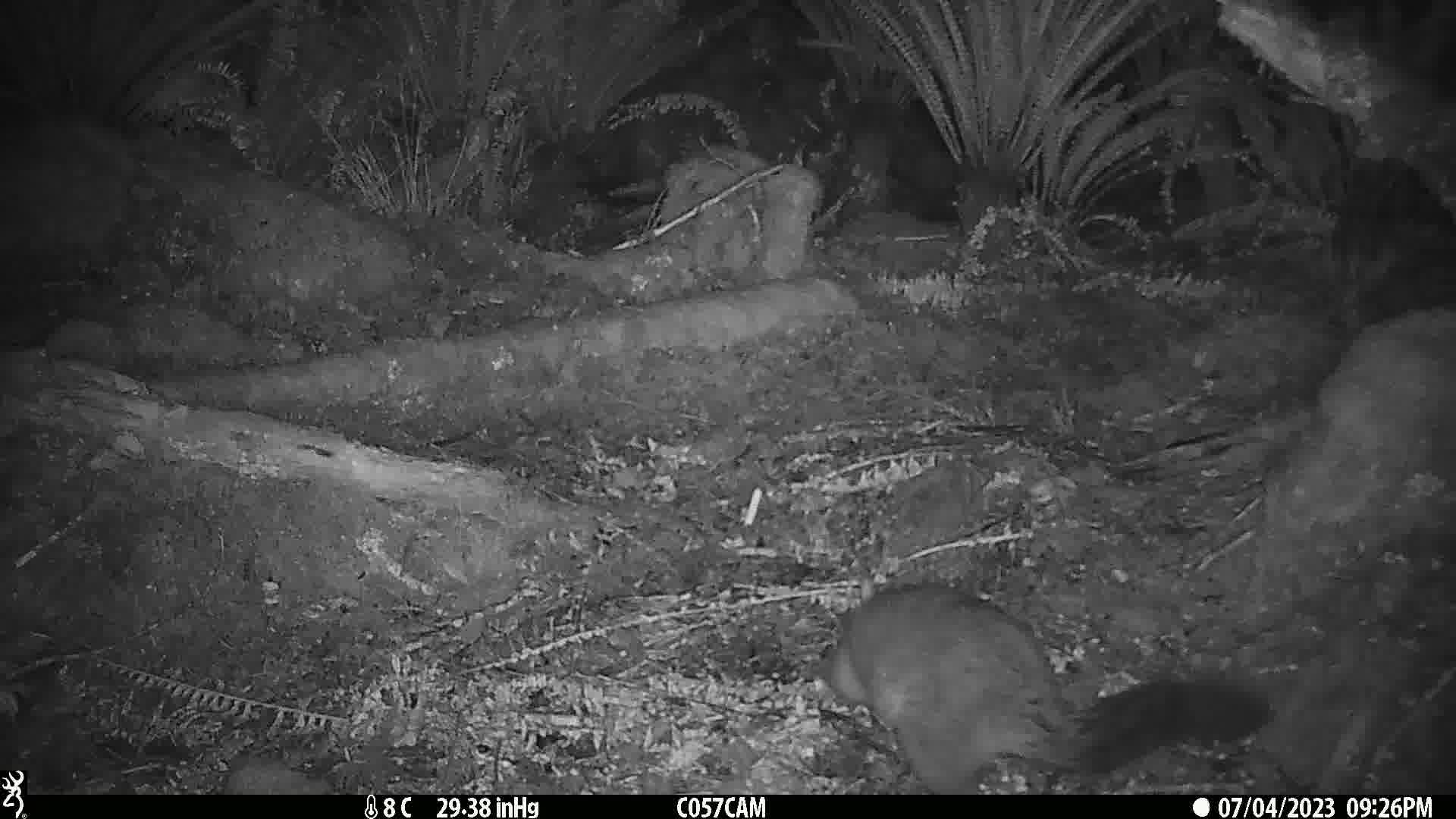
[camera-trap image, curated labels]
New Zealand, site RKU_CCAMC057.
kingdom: Animalia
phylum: Chordata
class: Mammalia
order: Diprotodontia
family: Phalangeridae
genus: Trichosurus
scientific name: Trichosurus vulpecula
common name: common brushtail possum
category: possum